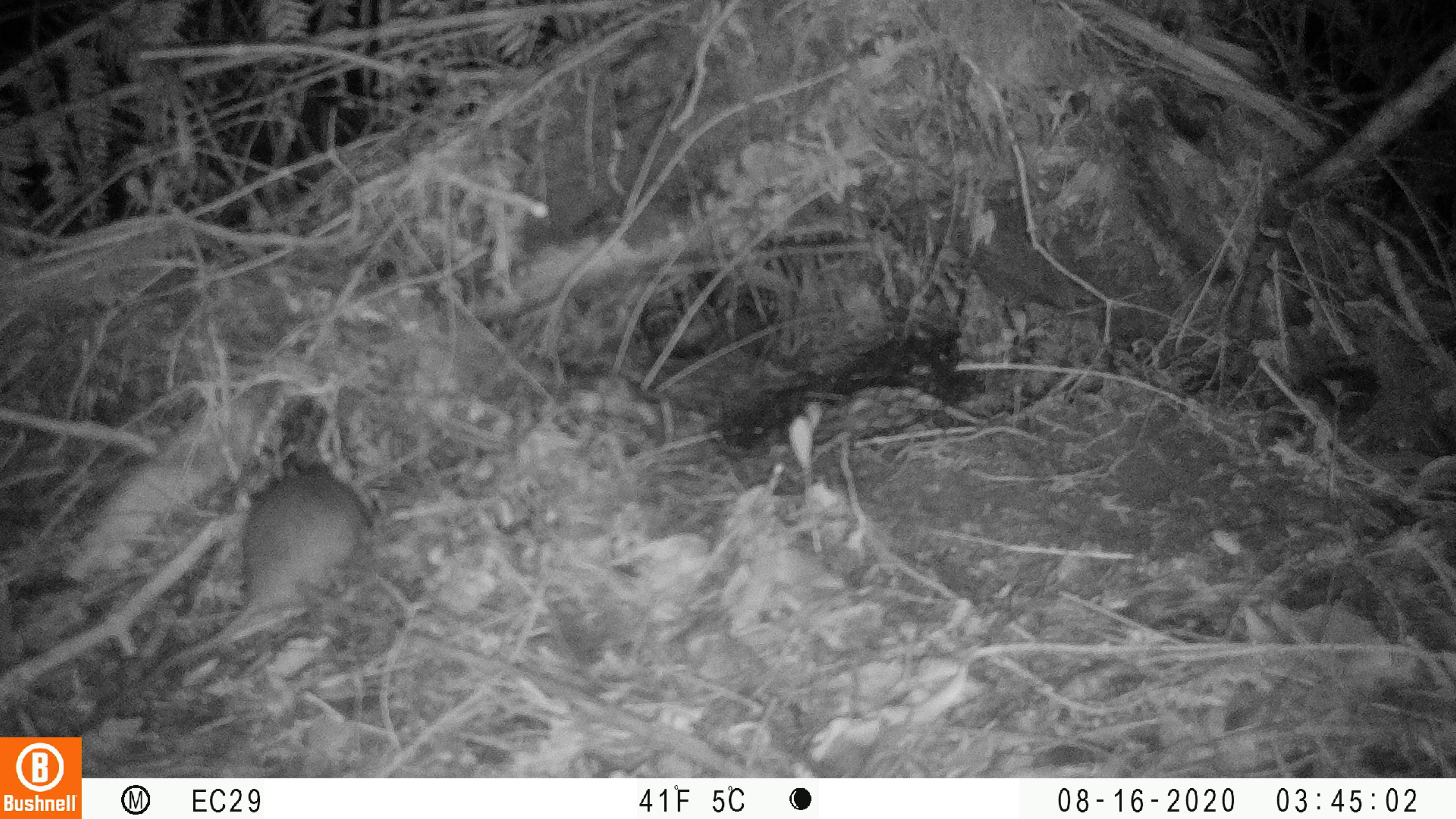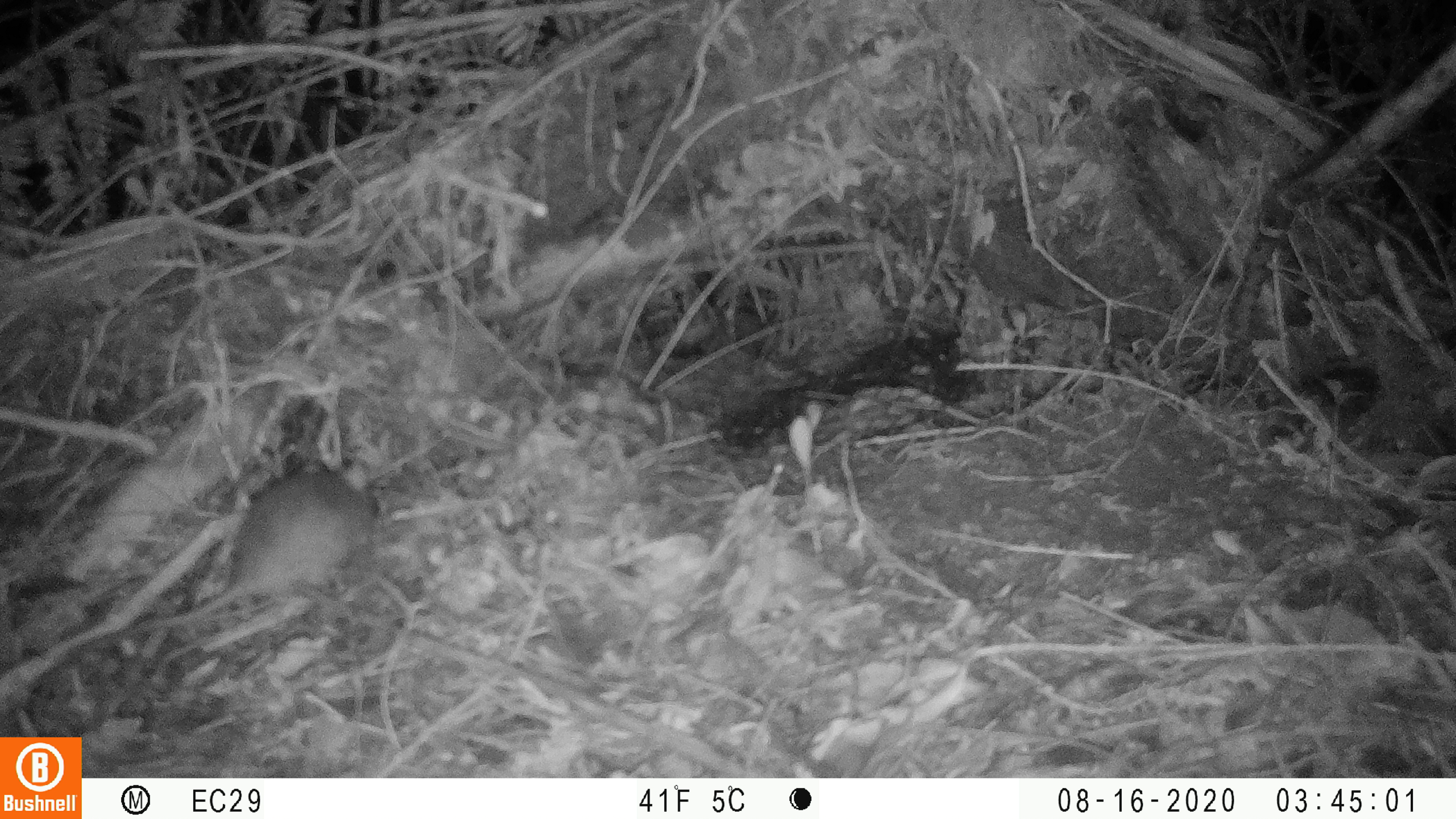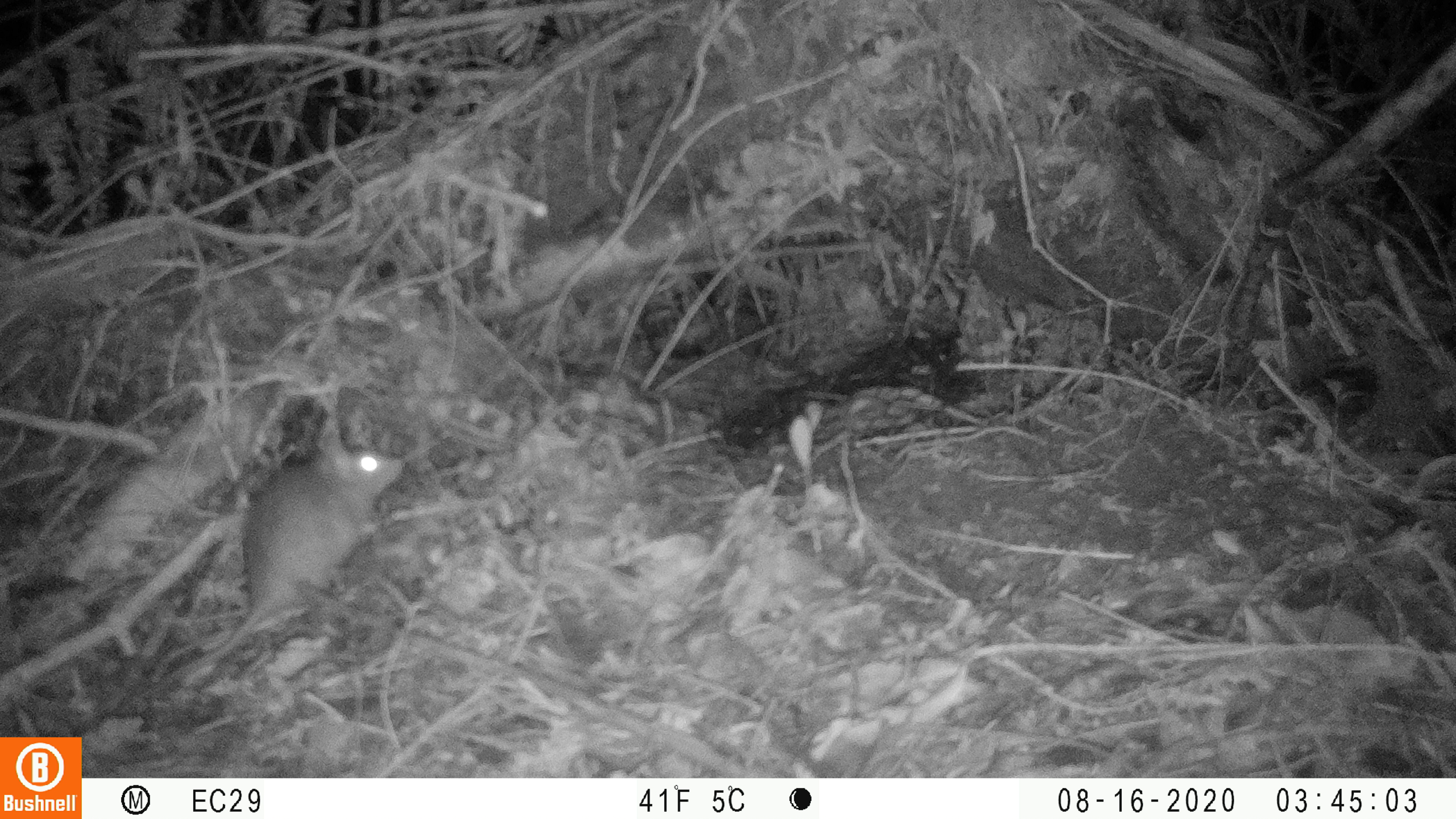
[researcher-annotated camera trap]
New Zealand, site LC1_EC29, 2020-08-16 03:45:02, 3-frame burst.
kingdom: Animalia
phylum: Chordata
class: Mammalia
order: Rodentia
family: Muridae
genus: Rattus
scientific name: Rattus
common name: rat